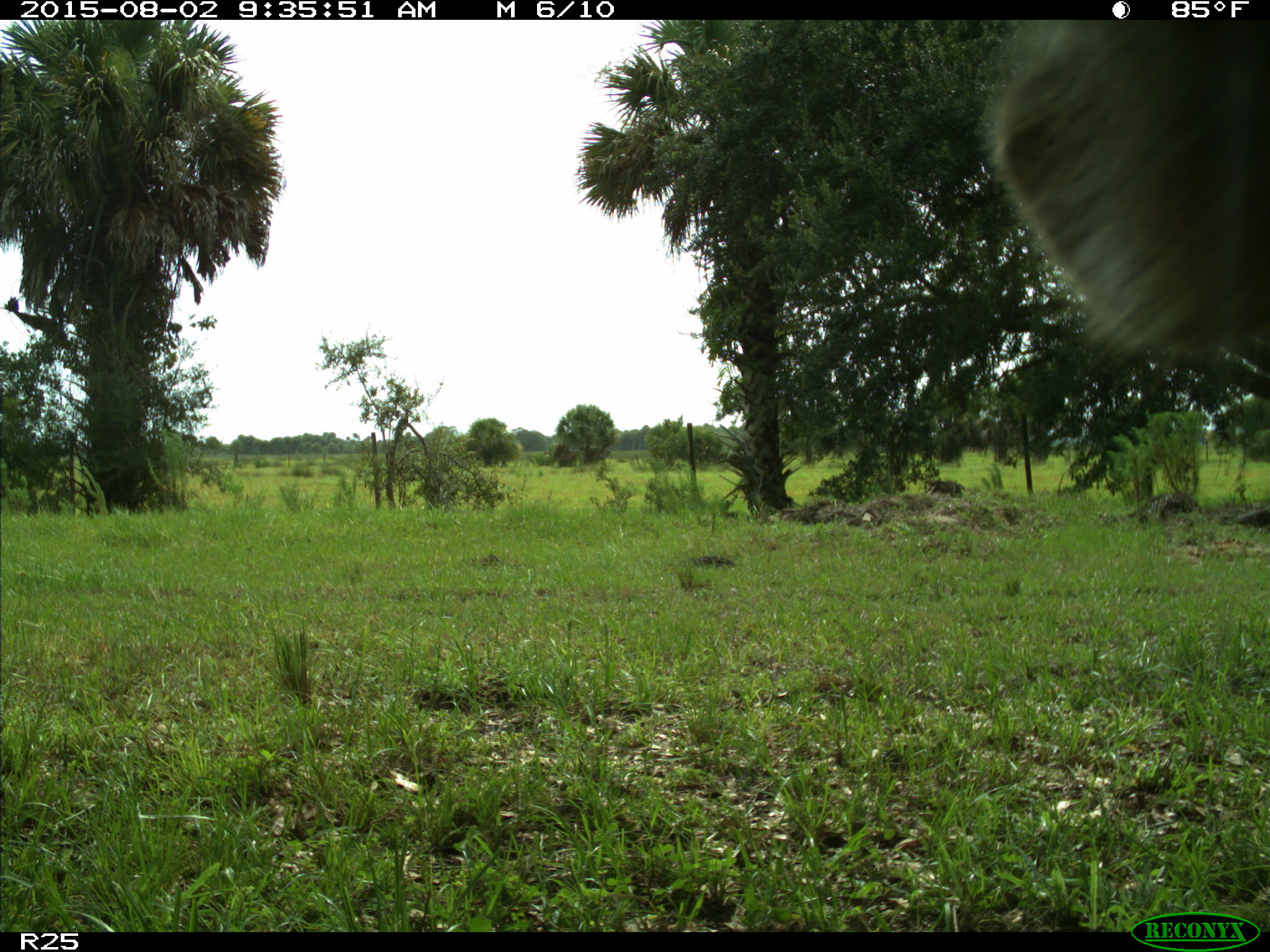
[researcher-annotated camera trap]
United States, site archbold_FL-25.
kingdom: Animalia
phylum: Chordata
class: Mammalia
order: Artiodactyla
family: Bovidae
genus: Bos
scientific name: Bos taurus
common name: domestic cow